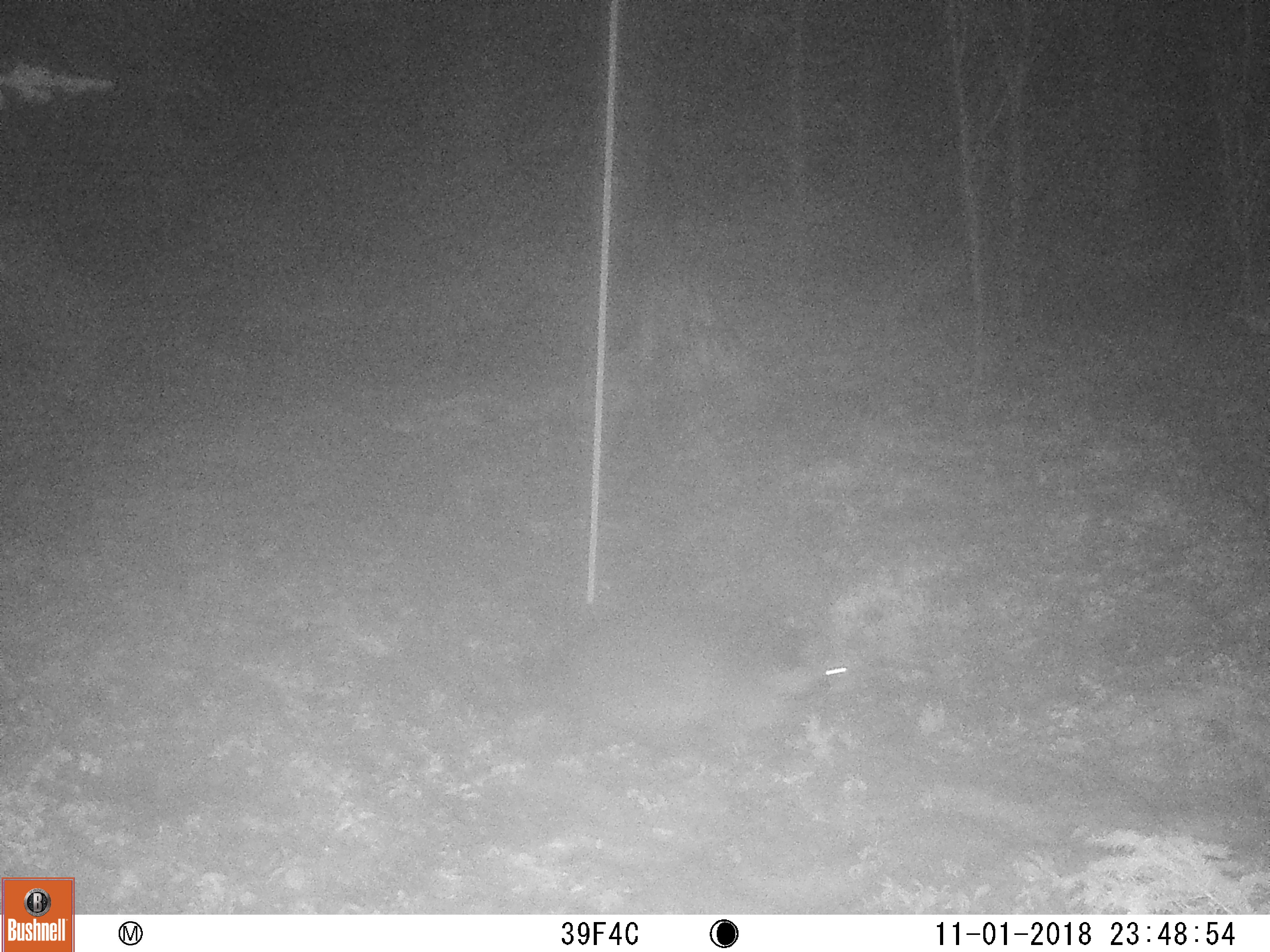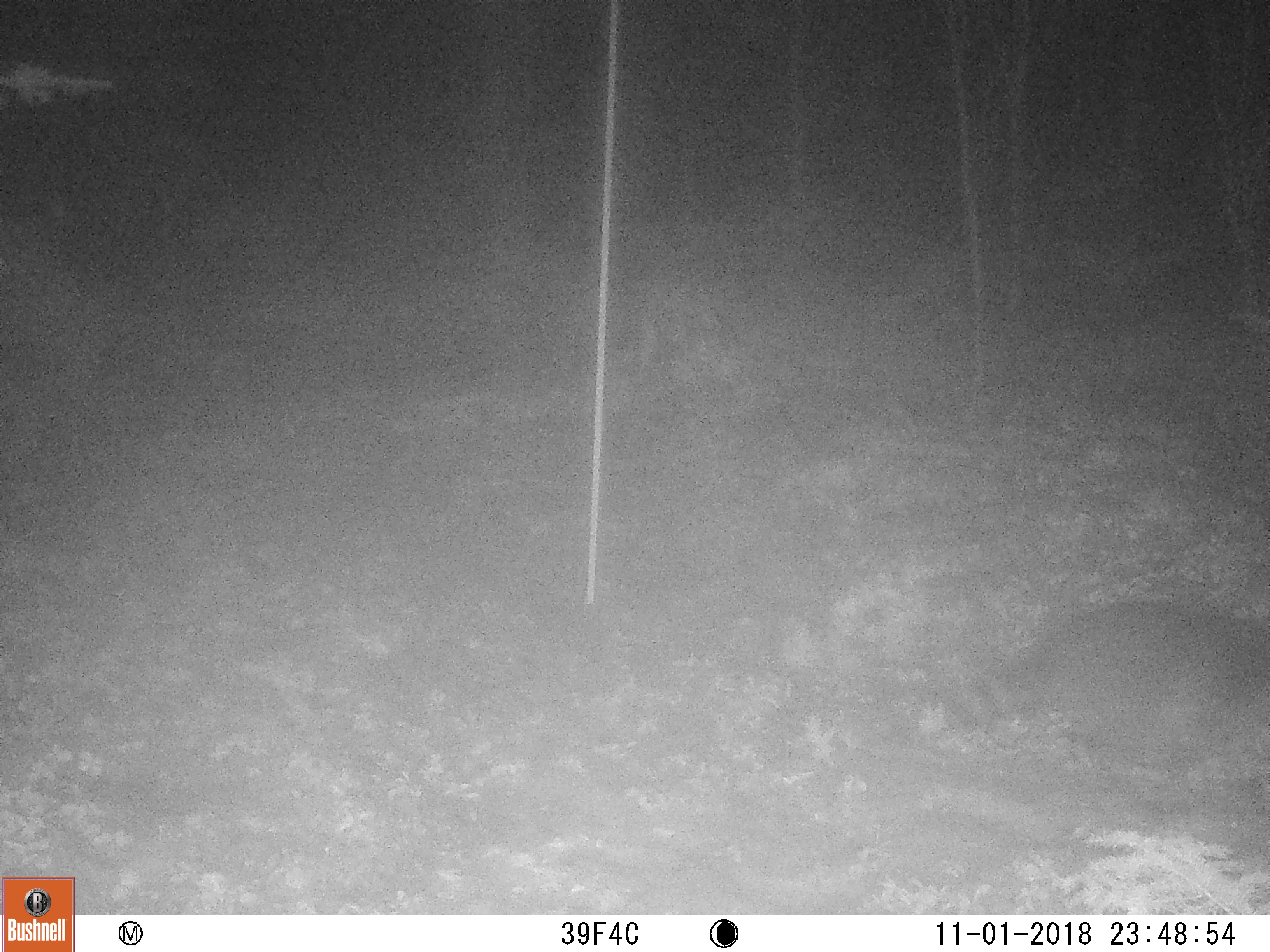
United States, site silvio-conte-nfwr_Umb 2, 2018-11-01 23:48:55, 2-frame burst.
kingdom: Animalia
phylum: Chordata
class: Mammalia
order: Carnivora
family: Procyonidae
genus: Procyon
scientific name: Procyon lotor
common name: raccoon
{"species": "raccoon (Procyon lotor)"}